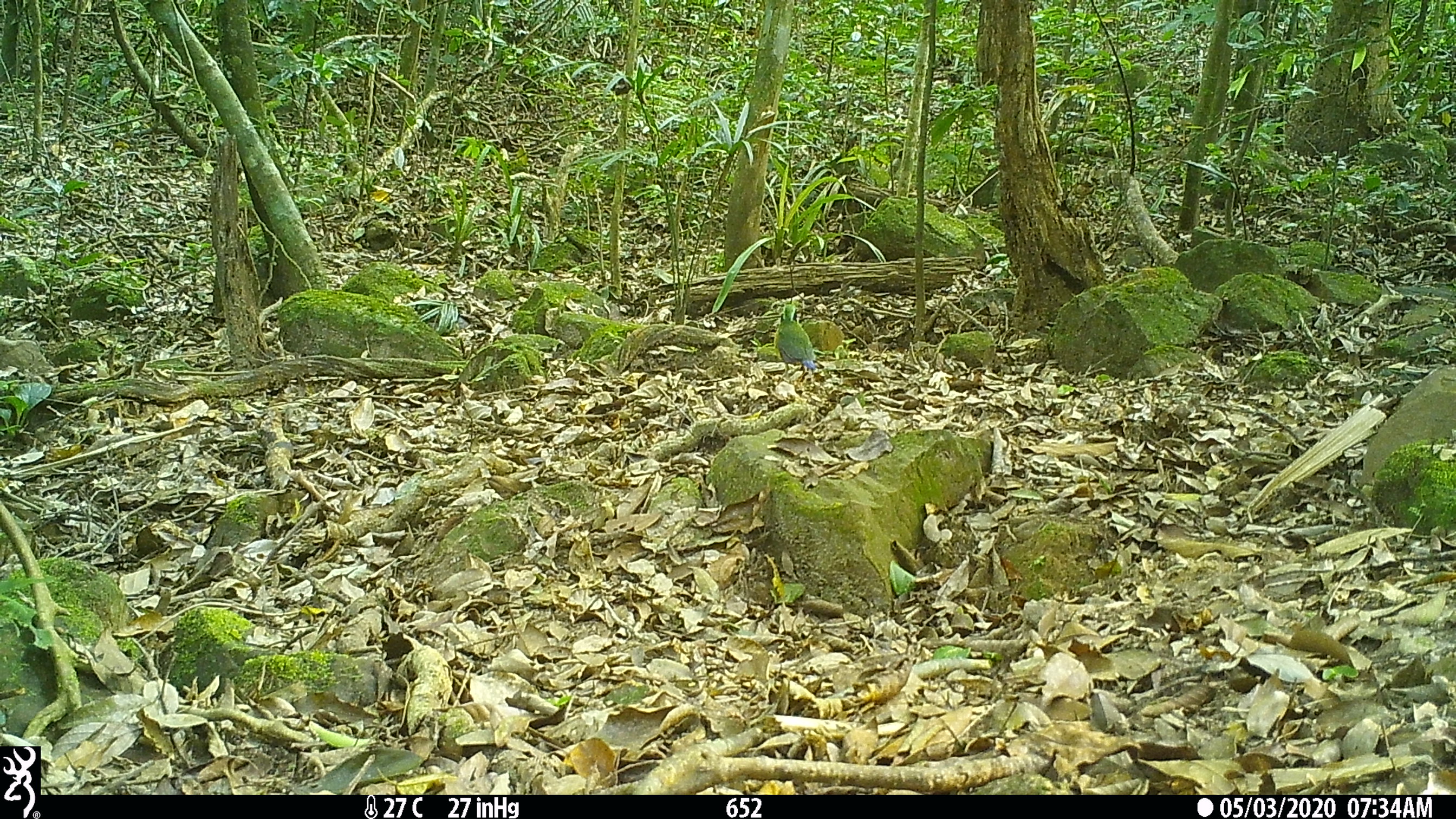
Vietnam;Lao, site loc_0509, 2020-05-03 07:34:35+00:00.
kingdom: Animalia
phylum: Chordata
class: Aves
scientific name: Aves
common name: bird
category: unidentified bird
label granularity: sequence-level